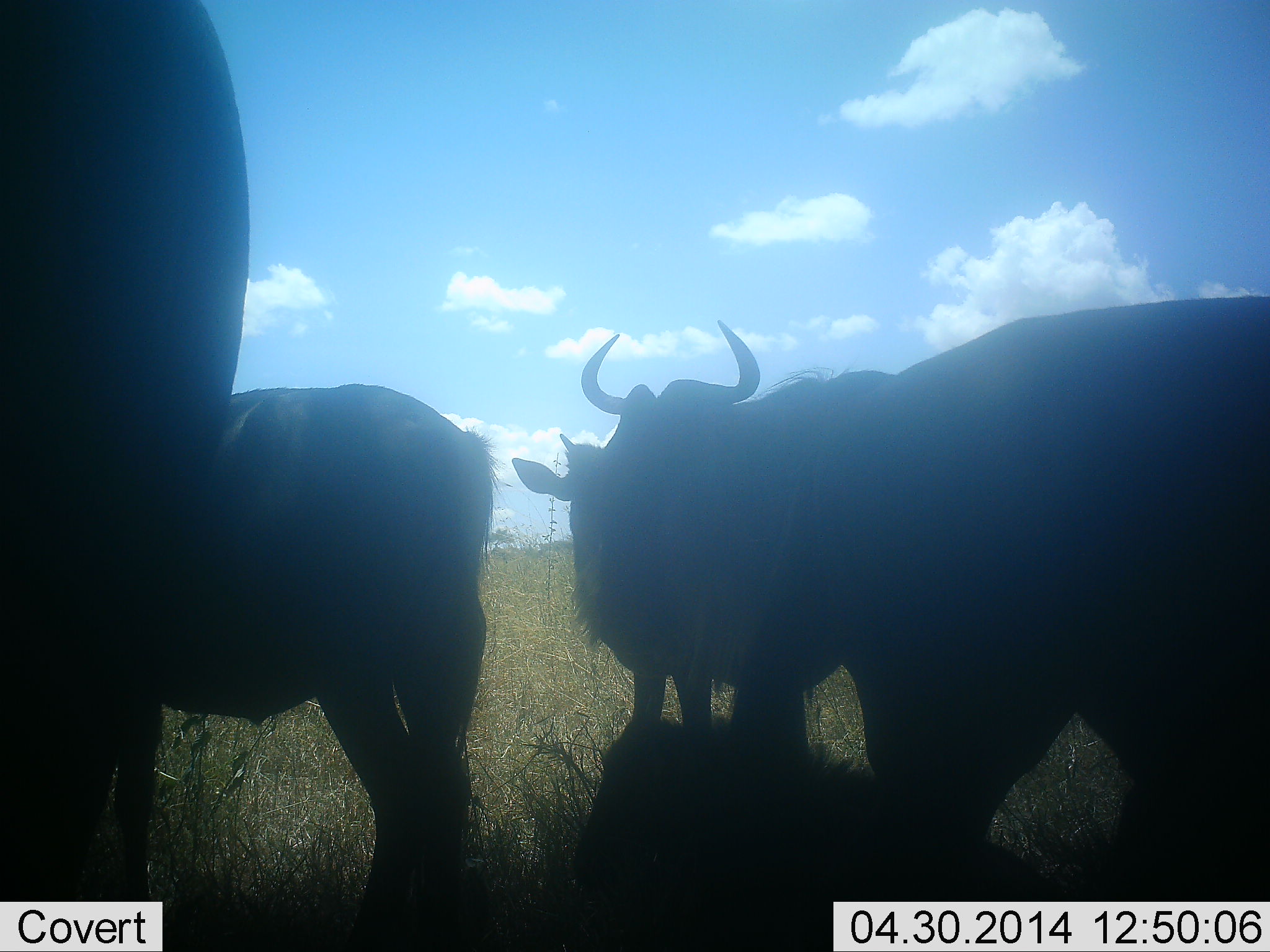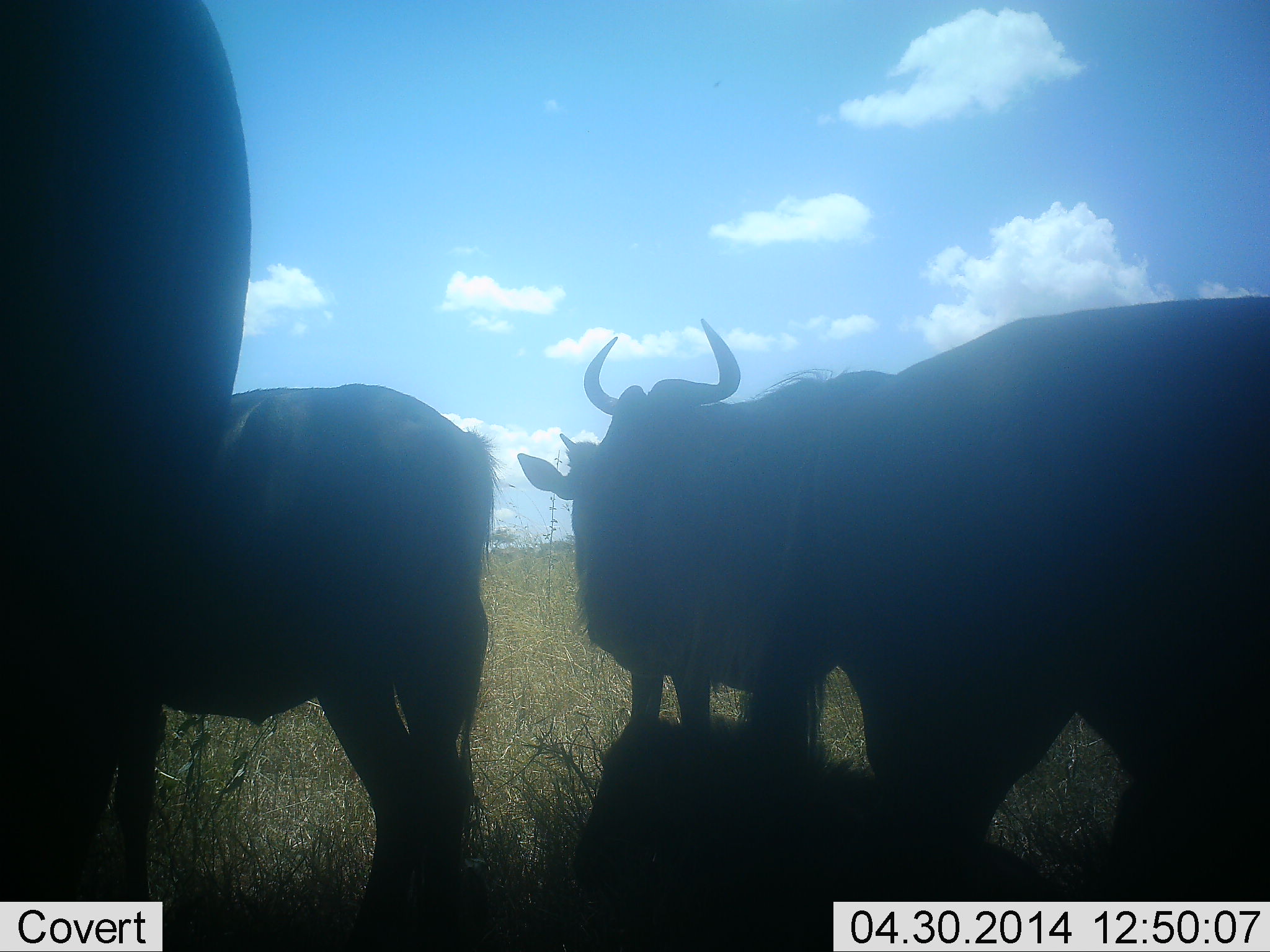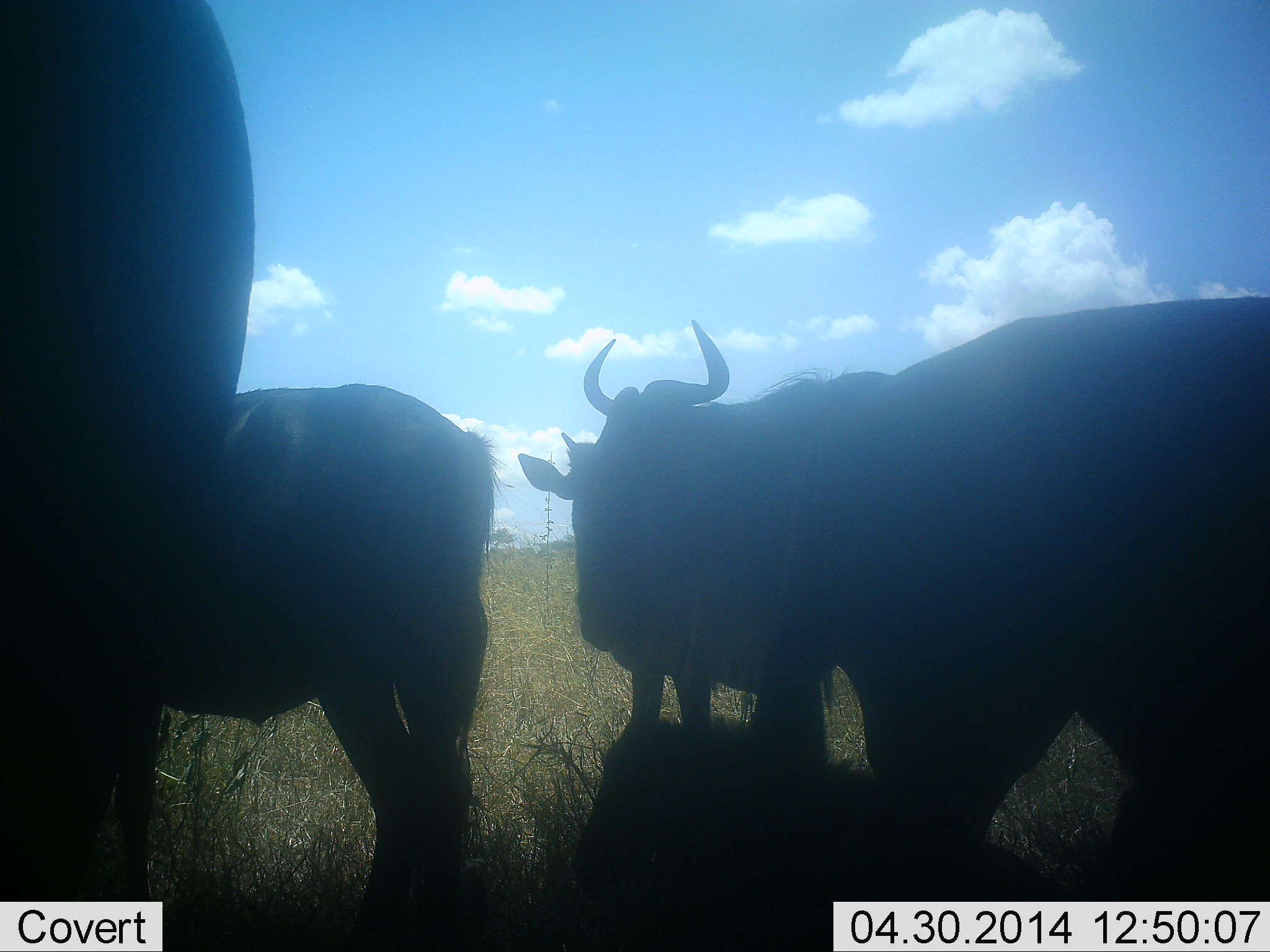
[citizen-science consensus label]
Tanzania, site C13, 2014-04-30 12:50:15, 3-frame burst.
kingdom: Animalia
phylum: Chordata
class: Mammalia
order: Artiodactyla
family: Bovidae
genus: Connochaetes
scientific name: Connochaetes taurinus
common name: blue wildebeest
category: wildebeest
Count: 5.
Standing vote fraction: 80%.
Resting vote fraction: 60%.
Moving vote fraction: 0%.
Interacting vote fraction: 0%.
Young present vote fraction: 10%.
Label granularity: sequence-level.